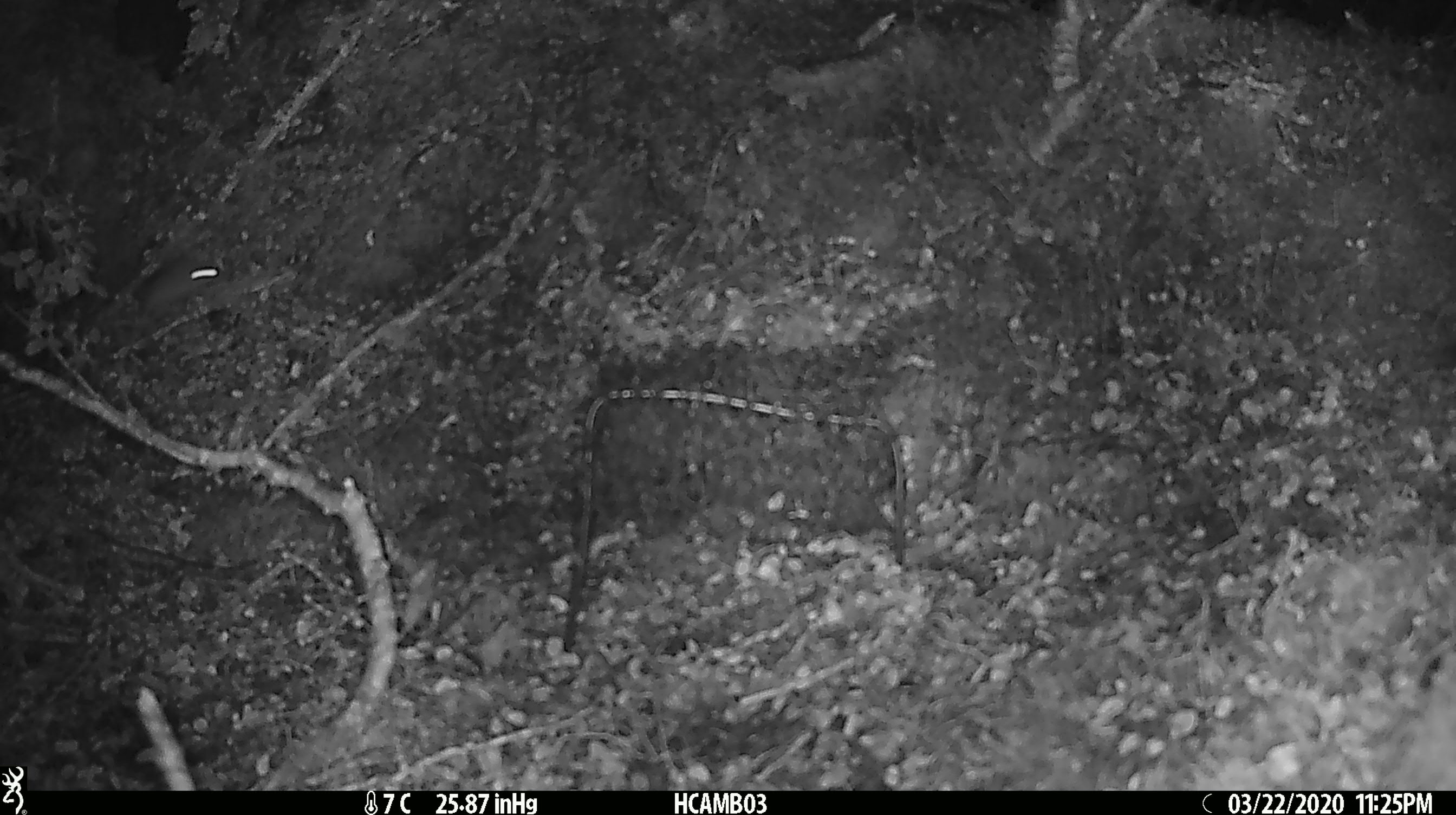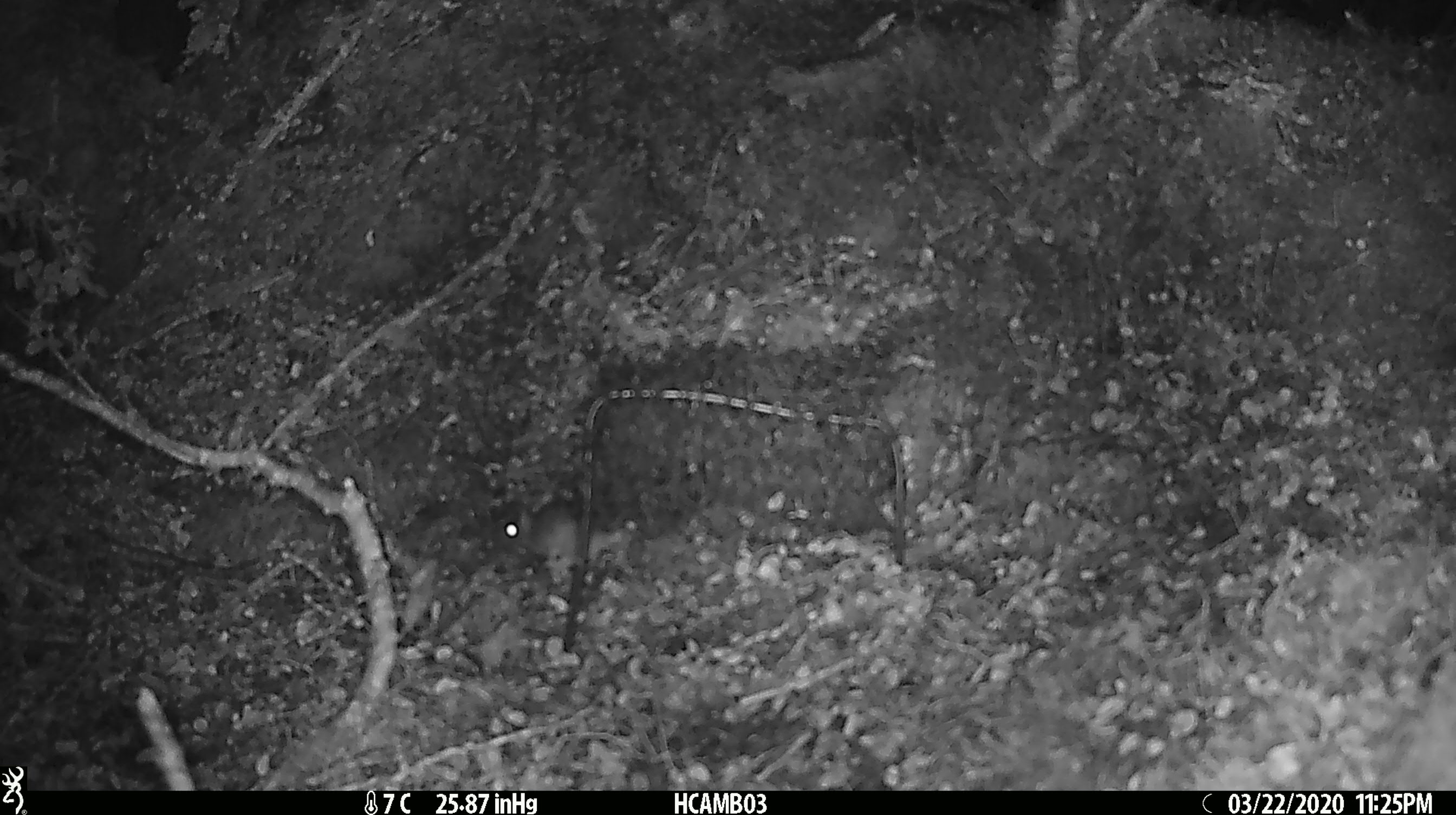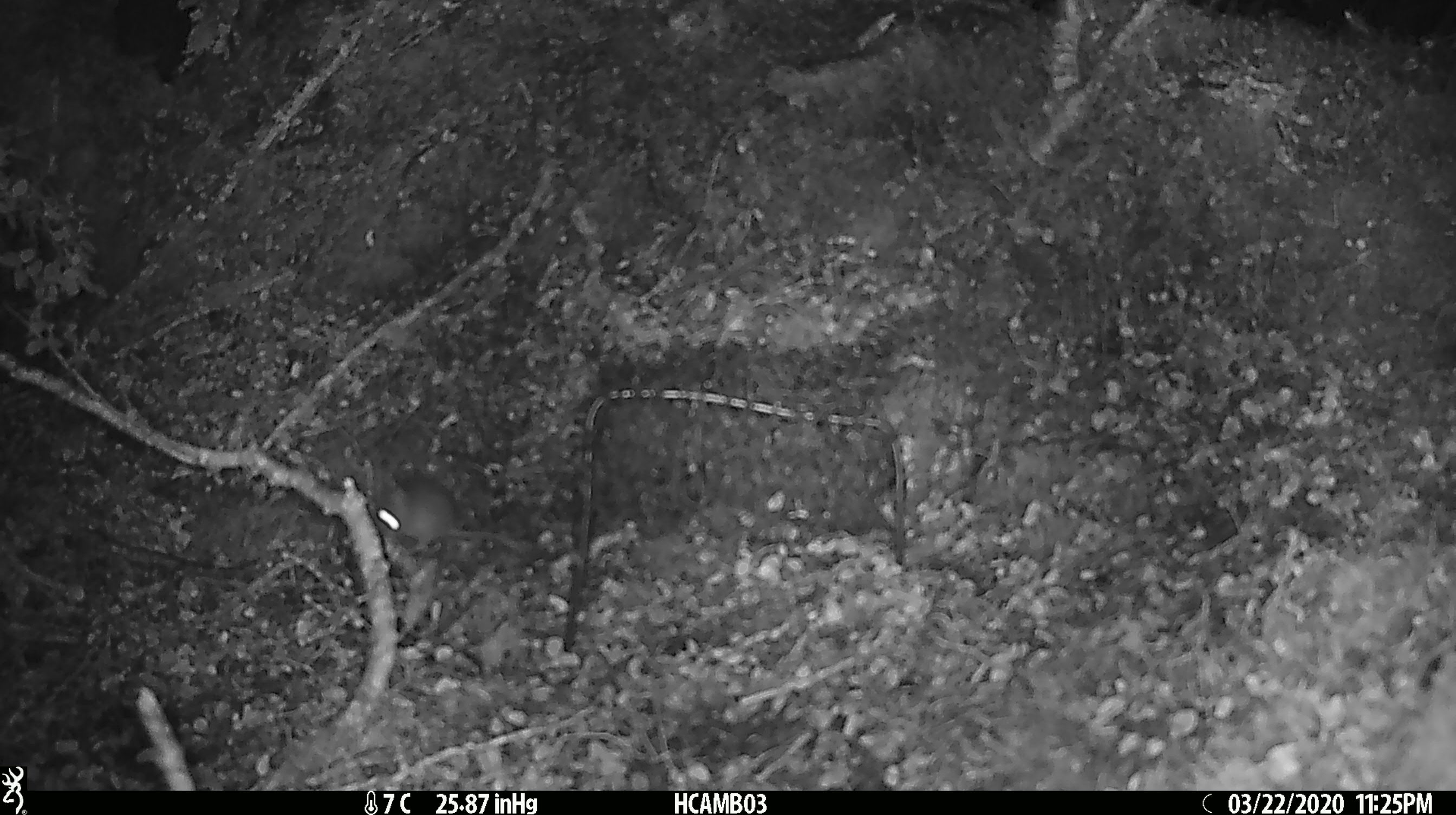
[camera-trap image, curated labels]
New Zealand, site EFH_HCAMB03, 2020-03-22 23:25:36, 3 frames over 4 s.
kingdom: Animalia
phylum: Chordata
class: Mammalia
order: Rodentia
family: Muridae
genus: Mus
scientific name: Mus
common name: mouse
Mouse (Mus).